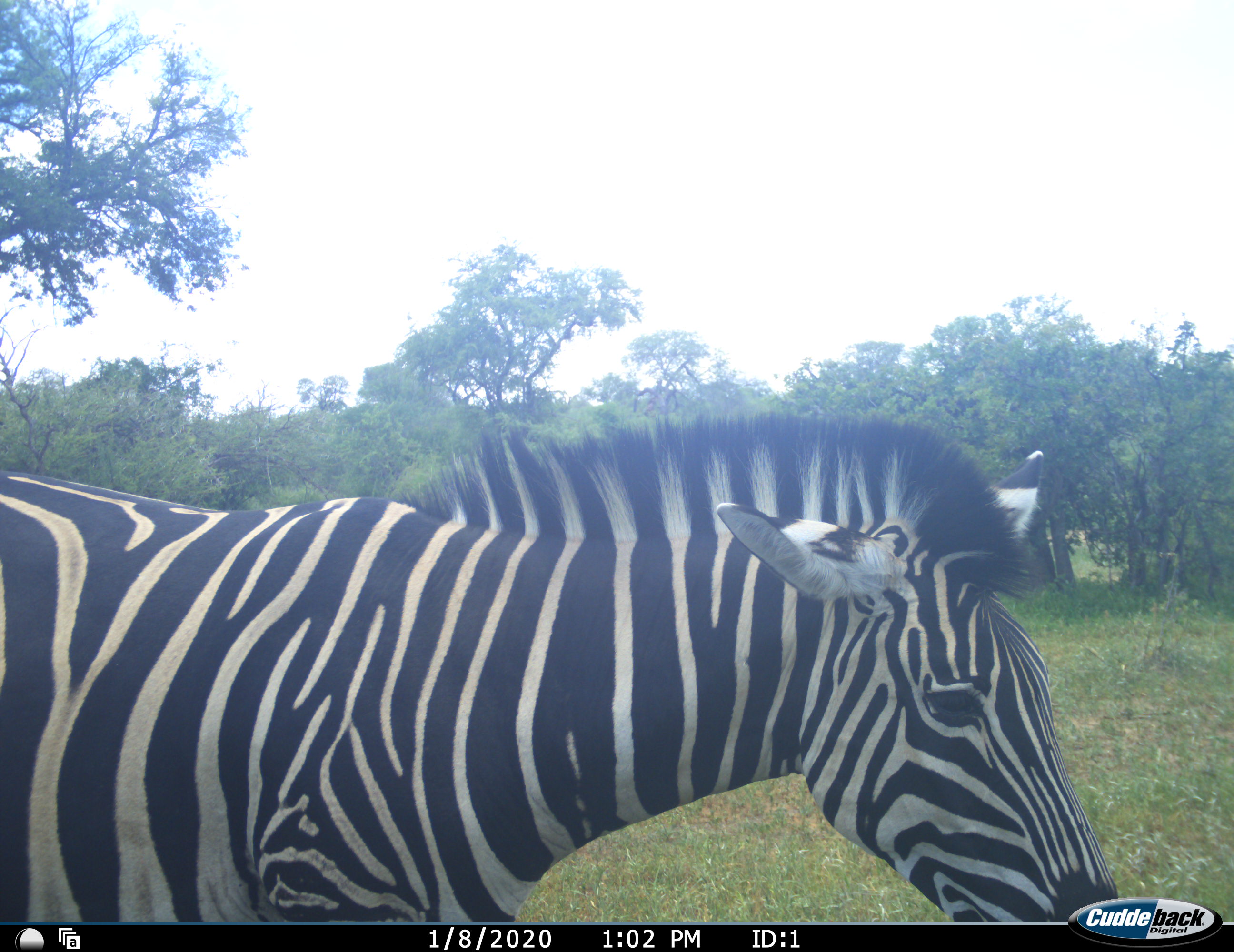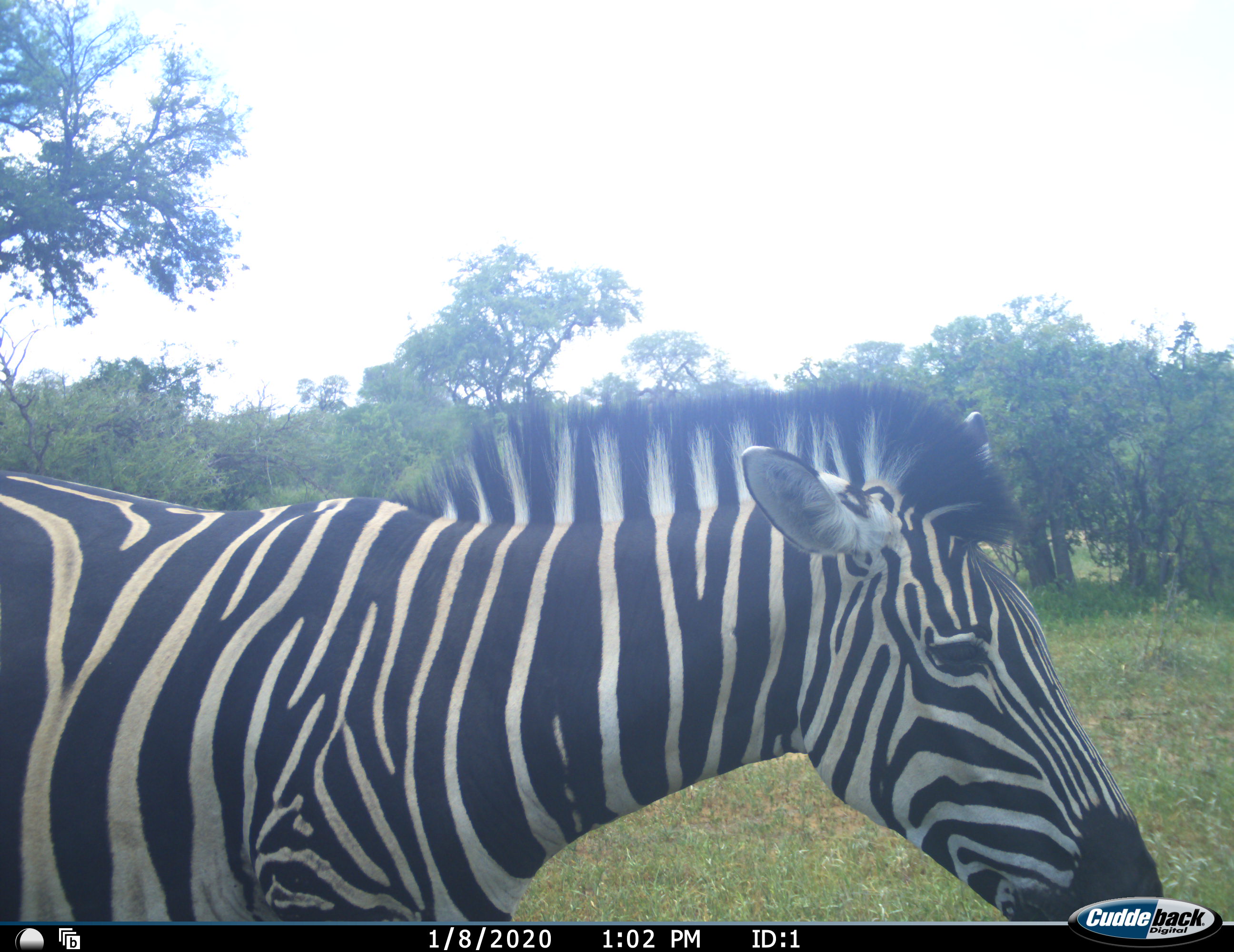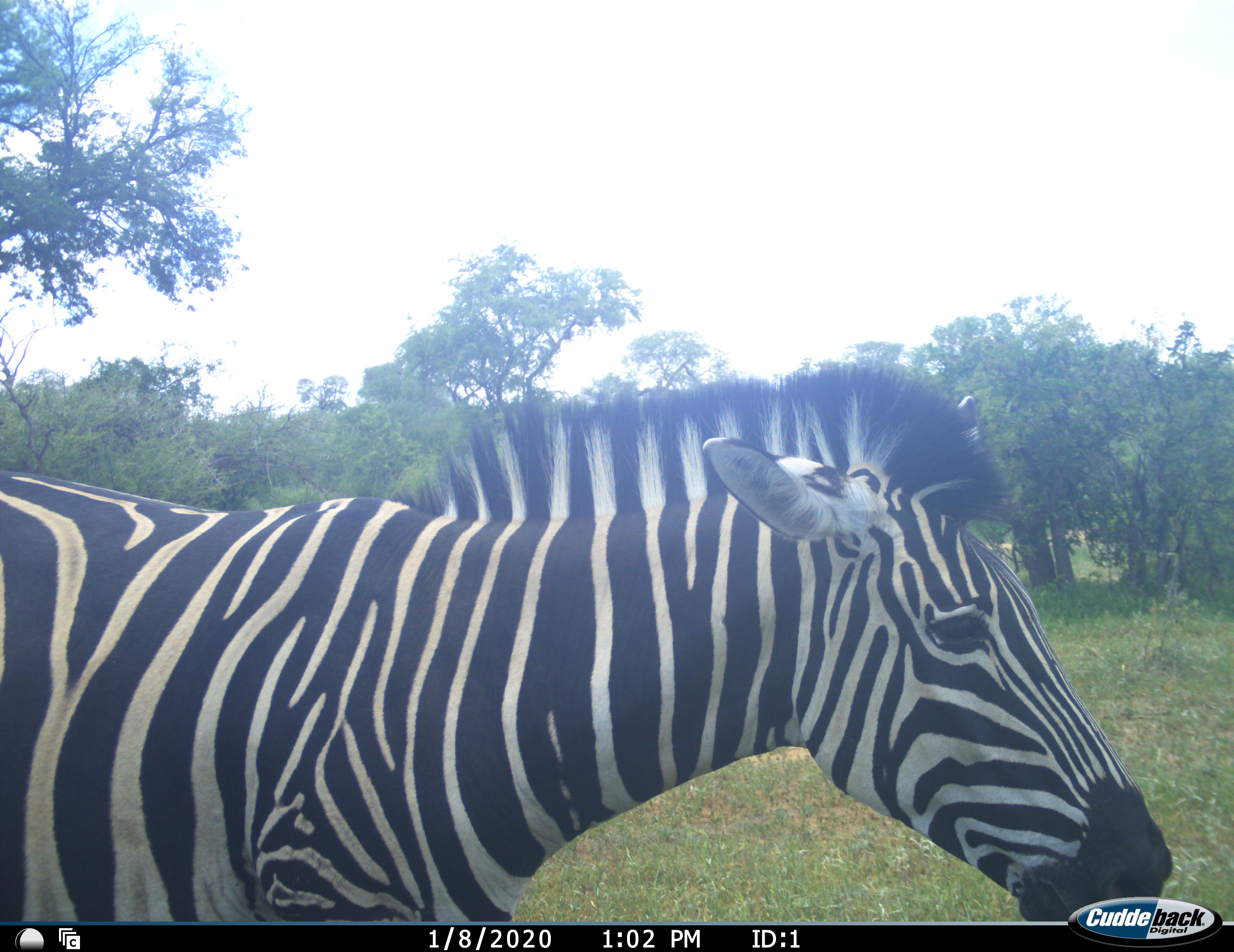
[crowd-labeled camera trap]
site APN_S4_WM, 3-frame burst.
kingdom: Animalia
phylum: Chordata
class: Mammalia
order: Perissodactyla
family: Equidae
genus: Equus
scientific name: Equus quagga burchellii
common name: burchell's zebra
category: zebraburchells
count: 1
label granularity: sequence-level